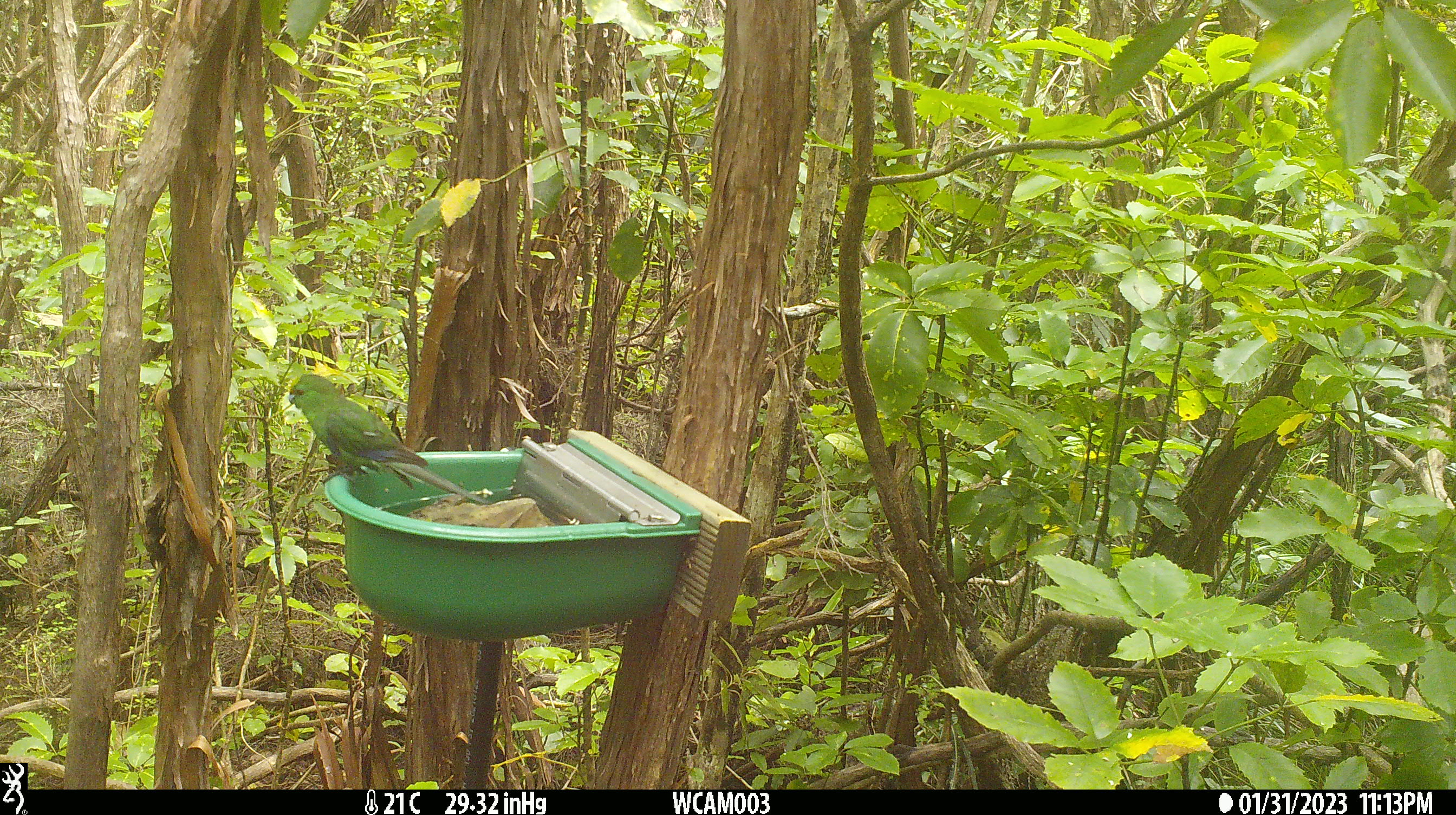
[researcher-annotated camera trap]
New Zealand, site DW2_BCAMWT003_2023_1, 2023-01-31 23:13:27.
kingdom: Animalia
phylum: Chordata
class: Aves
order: Psittaciformes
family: Psittaculidae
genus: Cyanoramphus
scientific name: Cyanoramphus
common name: parakeet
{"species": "parakeet (Cyanoramphus)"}